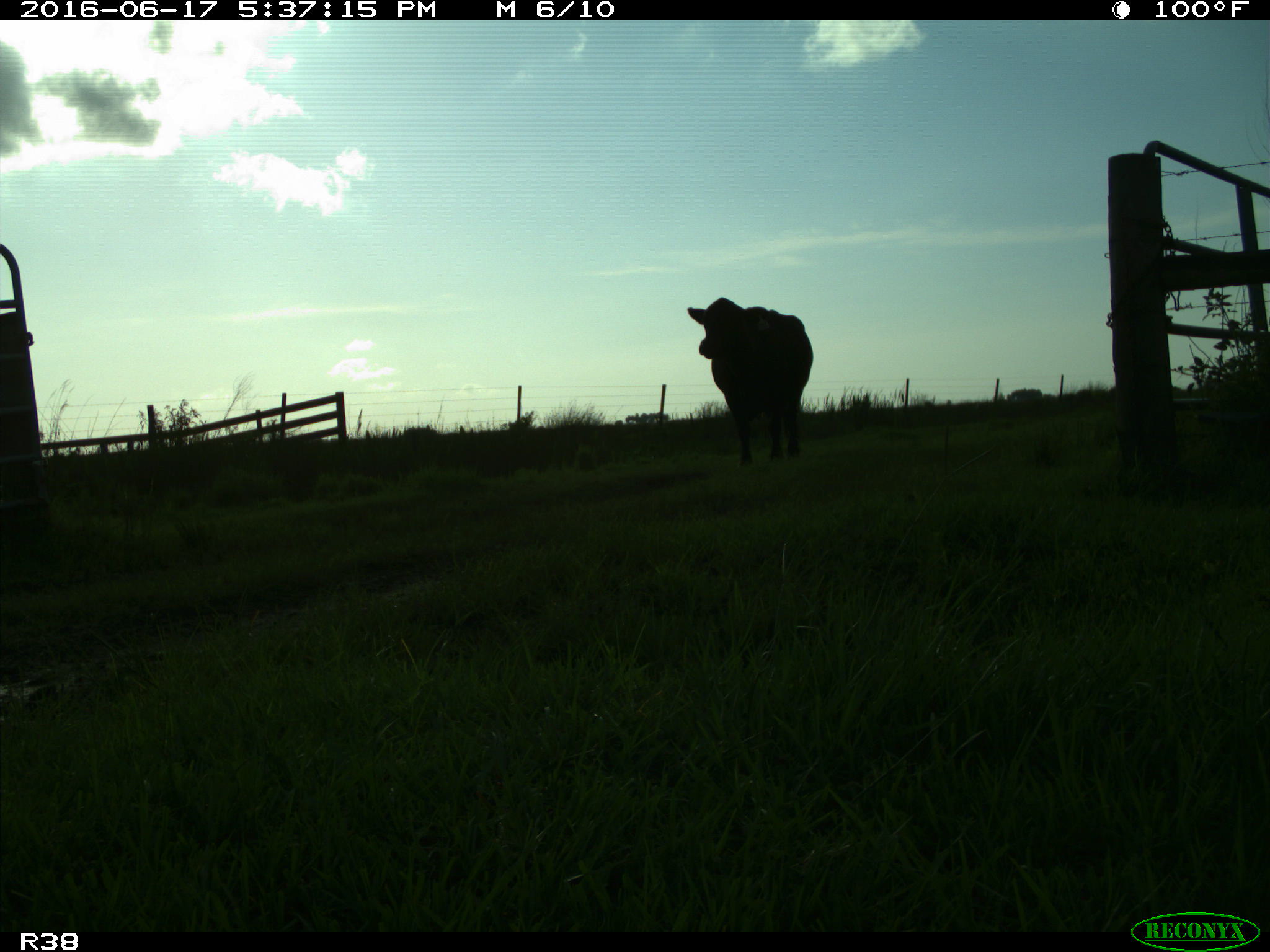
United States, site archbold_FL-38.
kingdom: Animalia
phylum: Chordata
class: Mammalia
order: Artiodactyla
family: Bovidae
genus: Bos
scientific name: Bos taurus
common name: domestic cow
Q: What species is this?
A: Bos taurus (domestic cow).